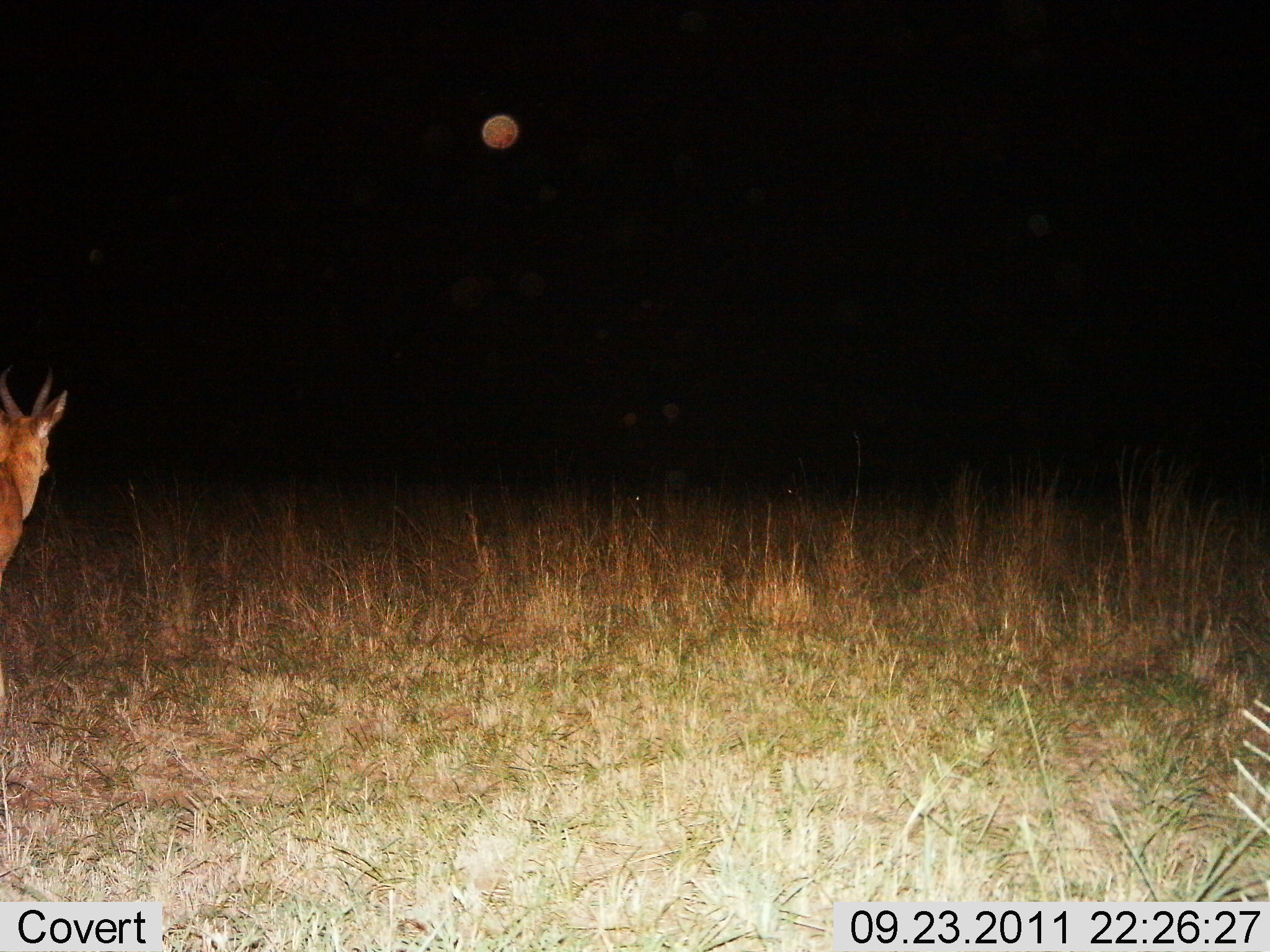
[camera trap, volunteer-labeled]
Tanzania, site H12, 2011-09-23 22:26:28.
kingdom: Animalia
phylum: Chordata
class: Mammalia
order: Artiodactyla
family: Bovidae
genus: Eudorcas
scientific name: Eudorcas thomsonii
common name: thomson's gazelle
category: gazellethomsons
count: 1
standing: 80%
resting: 0%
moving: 20%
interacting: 0%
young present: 0%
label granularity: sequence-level